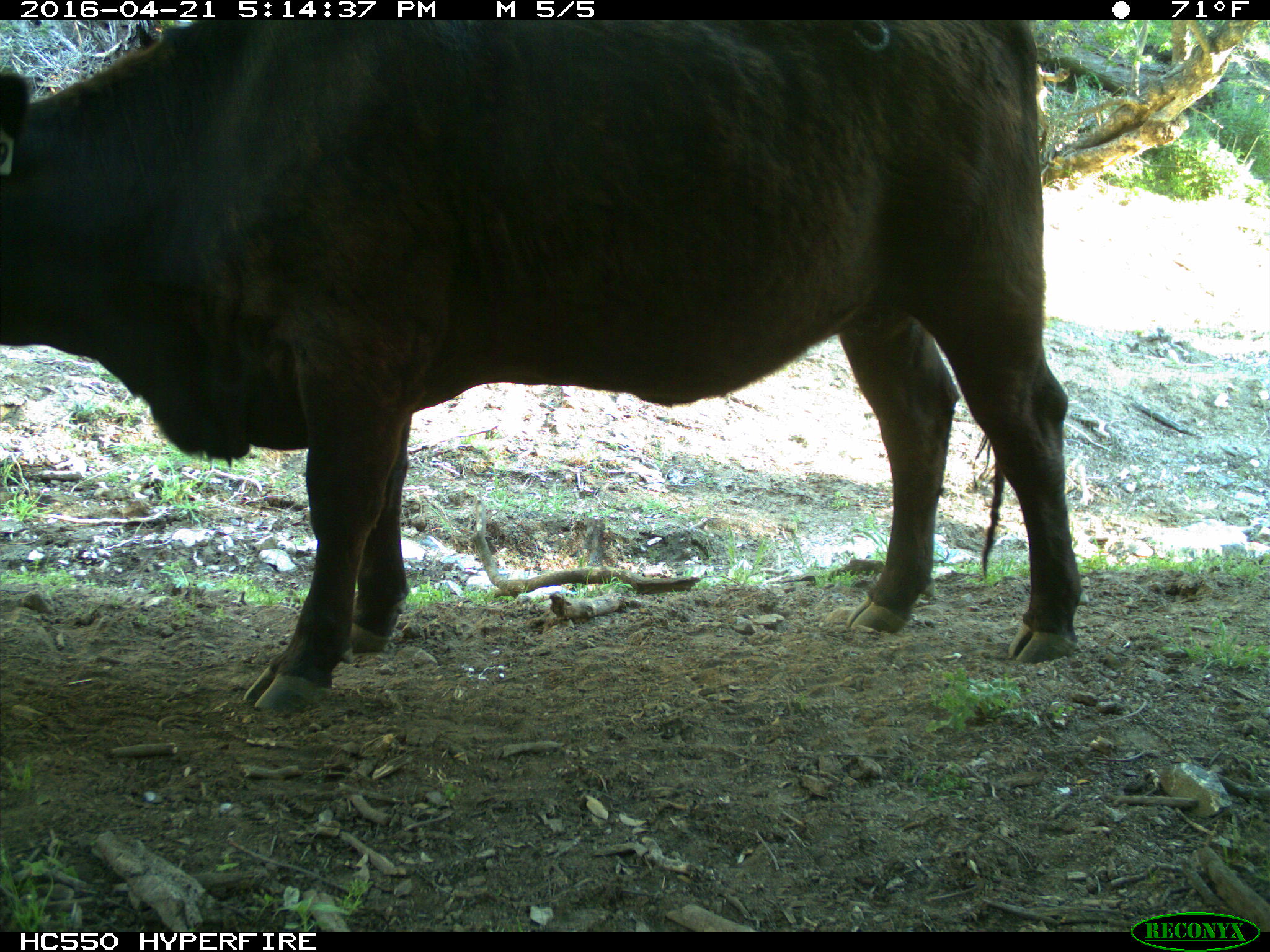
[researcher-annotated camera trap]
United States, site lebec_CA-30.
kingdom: Animalia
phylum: Chordata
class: Mammalia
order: Artiodactyla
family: Bovidae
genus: Bos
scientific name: Bos taurus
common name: domestic cow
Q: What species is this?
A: Bos taurus (domestic cow).